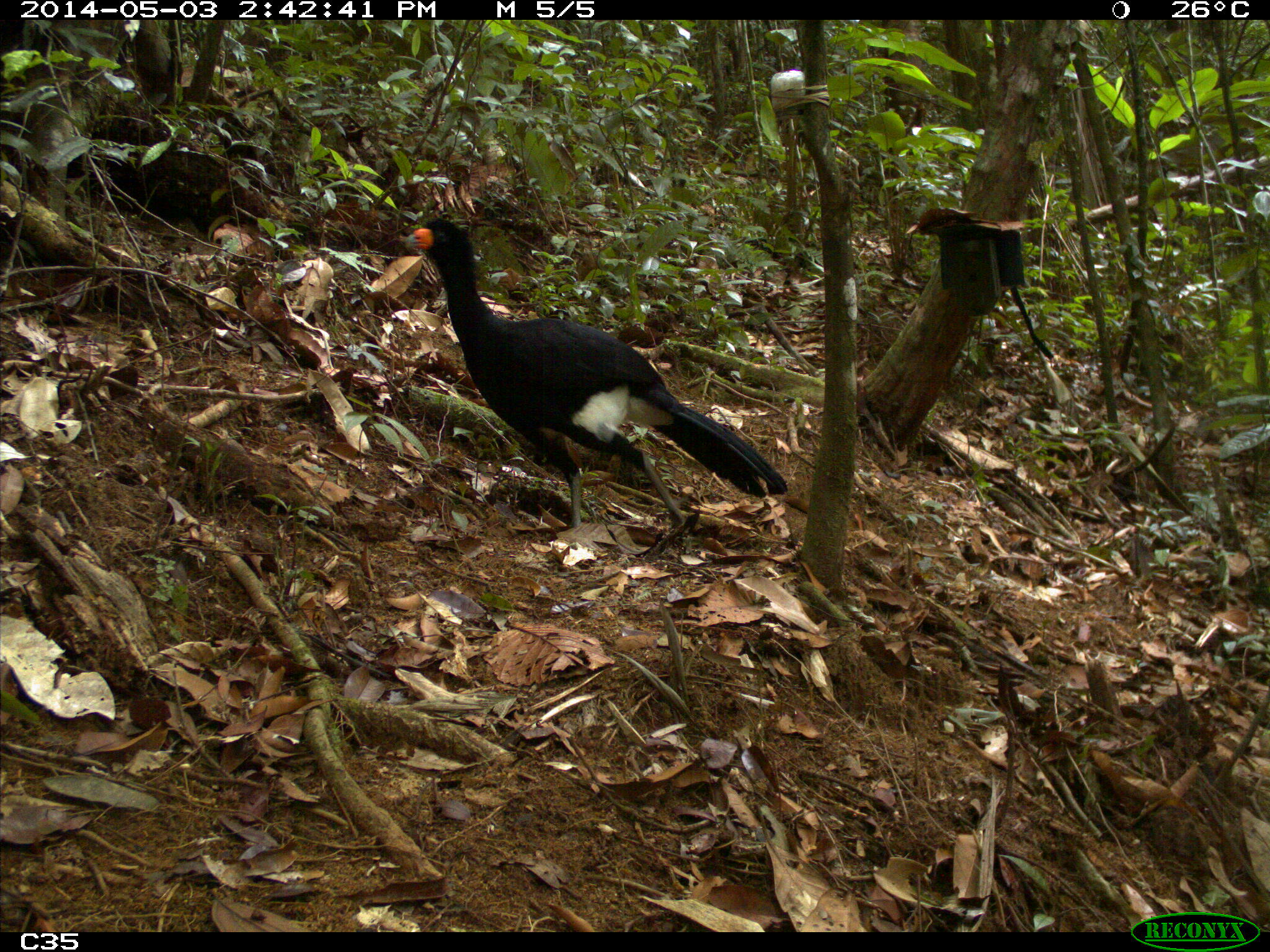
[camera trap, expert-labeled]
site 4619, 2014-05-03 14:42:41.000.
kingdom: Animalia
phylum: Chordata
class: Aves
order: Galliformes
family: Cracidae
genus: Crax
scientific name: Crax alector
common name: black curassow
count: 2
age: adult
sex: female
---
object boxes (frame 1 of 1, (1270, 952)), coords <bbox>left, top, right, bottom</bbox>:
crax alector: <bbox>400, 214, 789, 541</bbox>